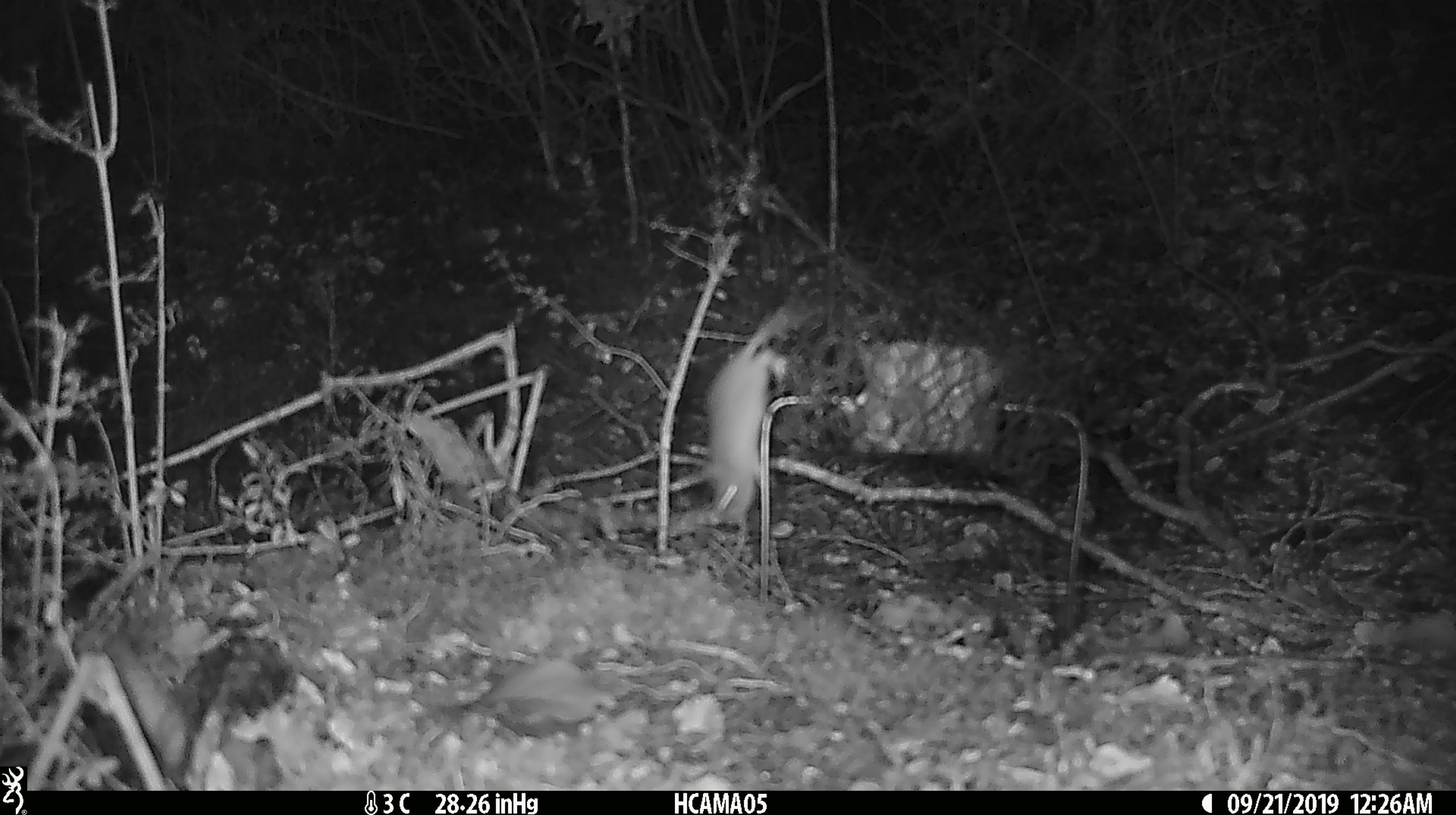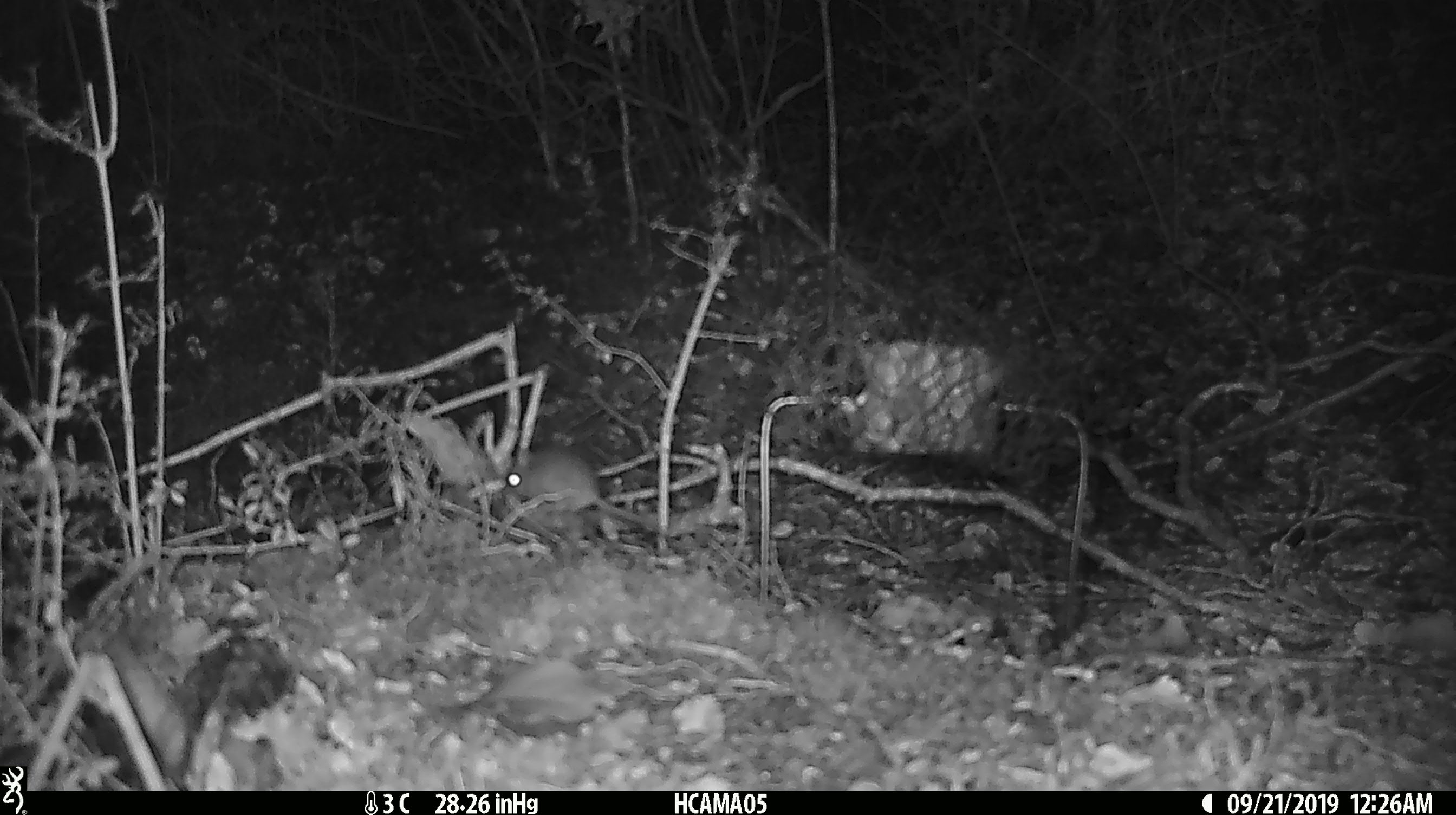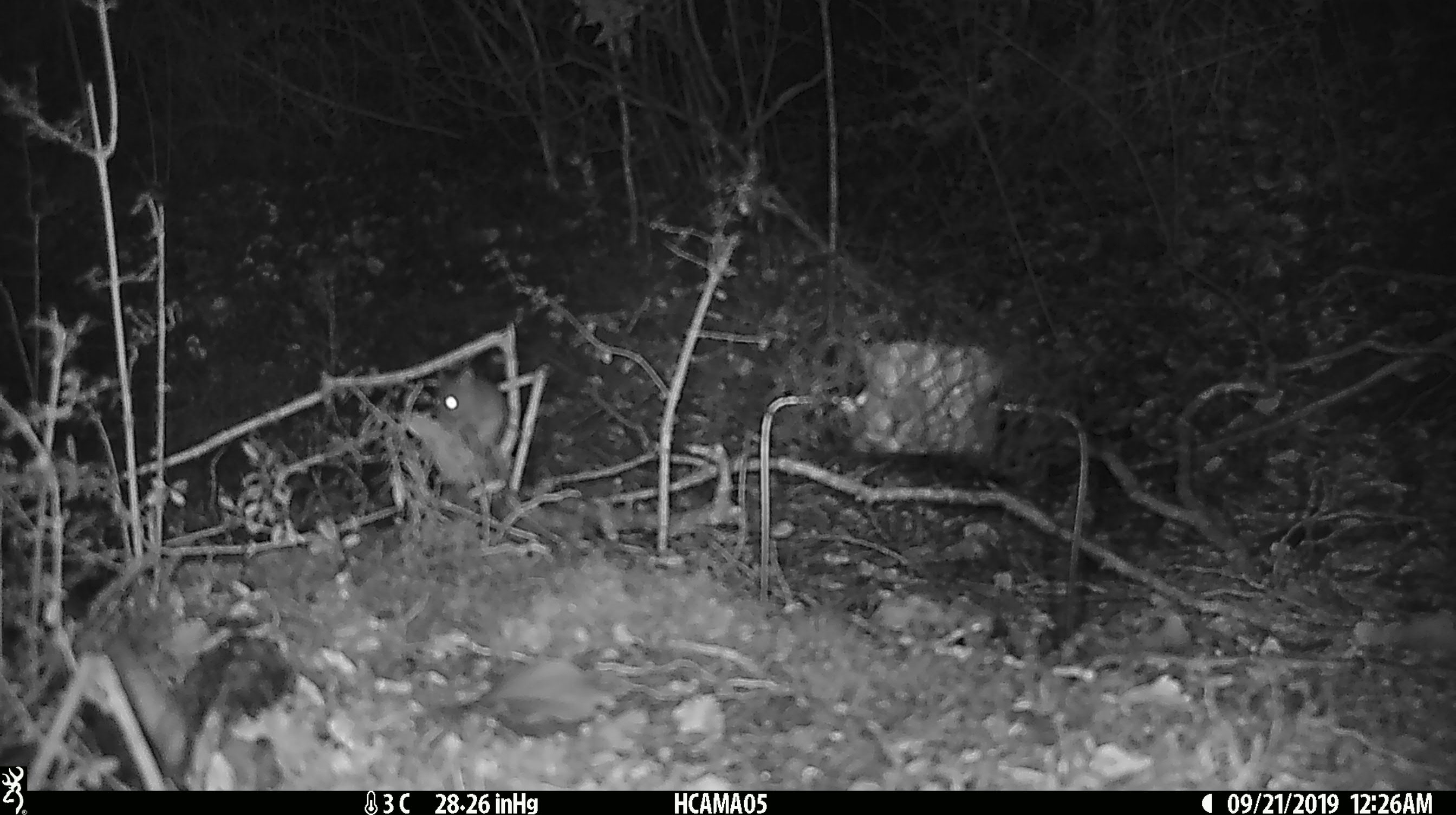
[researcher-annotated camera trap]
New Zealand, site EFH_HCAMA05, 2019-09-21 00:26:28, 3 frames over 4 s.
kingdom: Animalia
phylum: Chordata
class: Mammalia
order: Rodentia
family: Muridae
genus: Mus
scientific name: Mus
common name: mouse